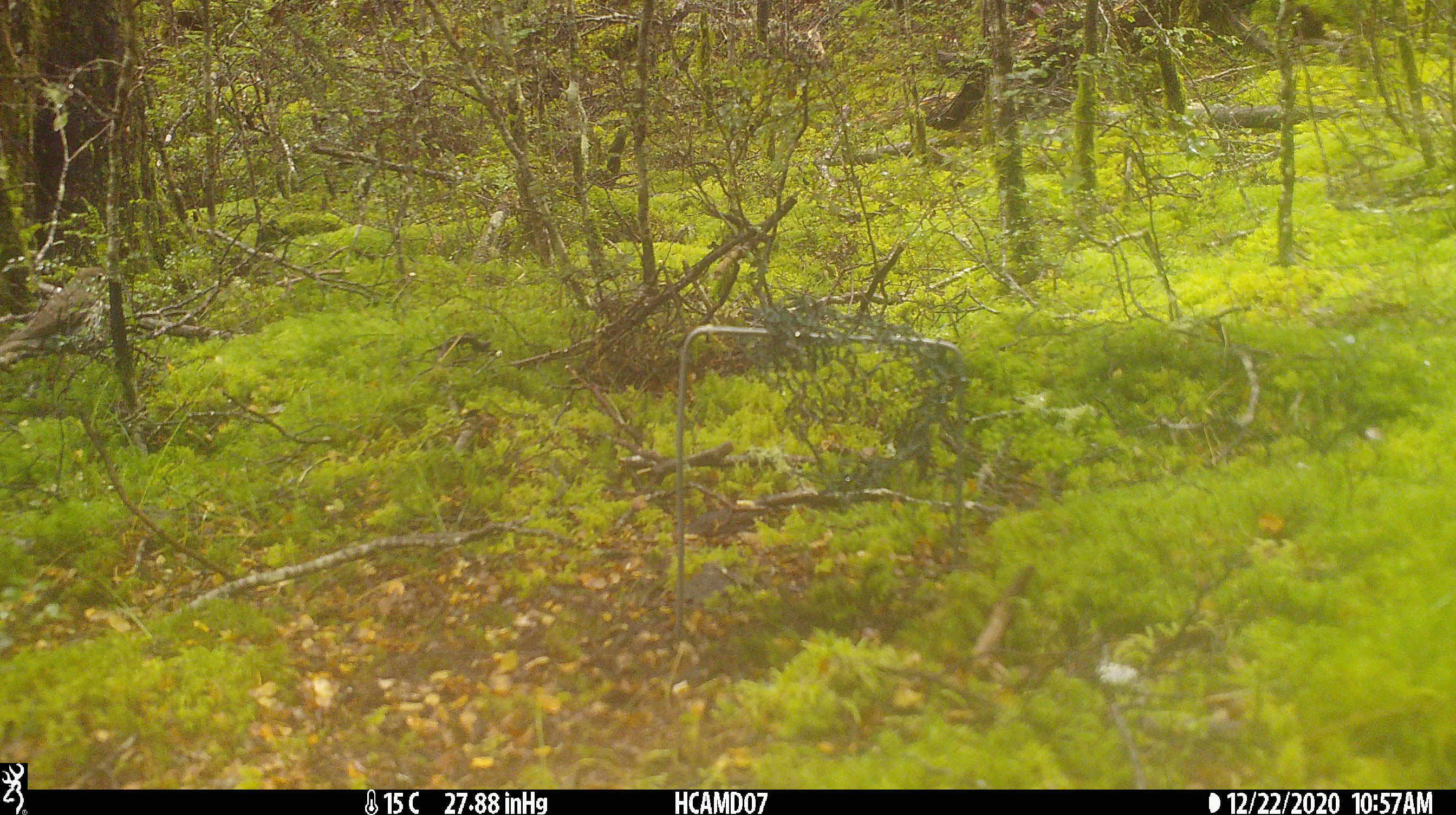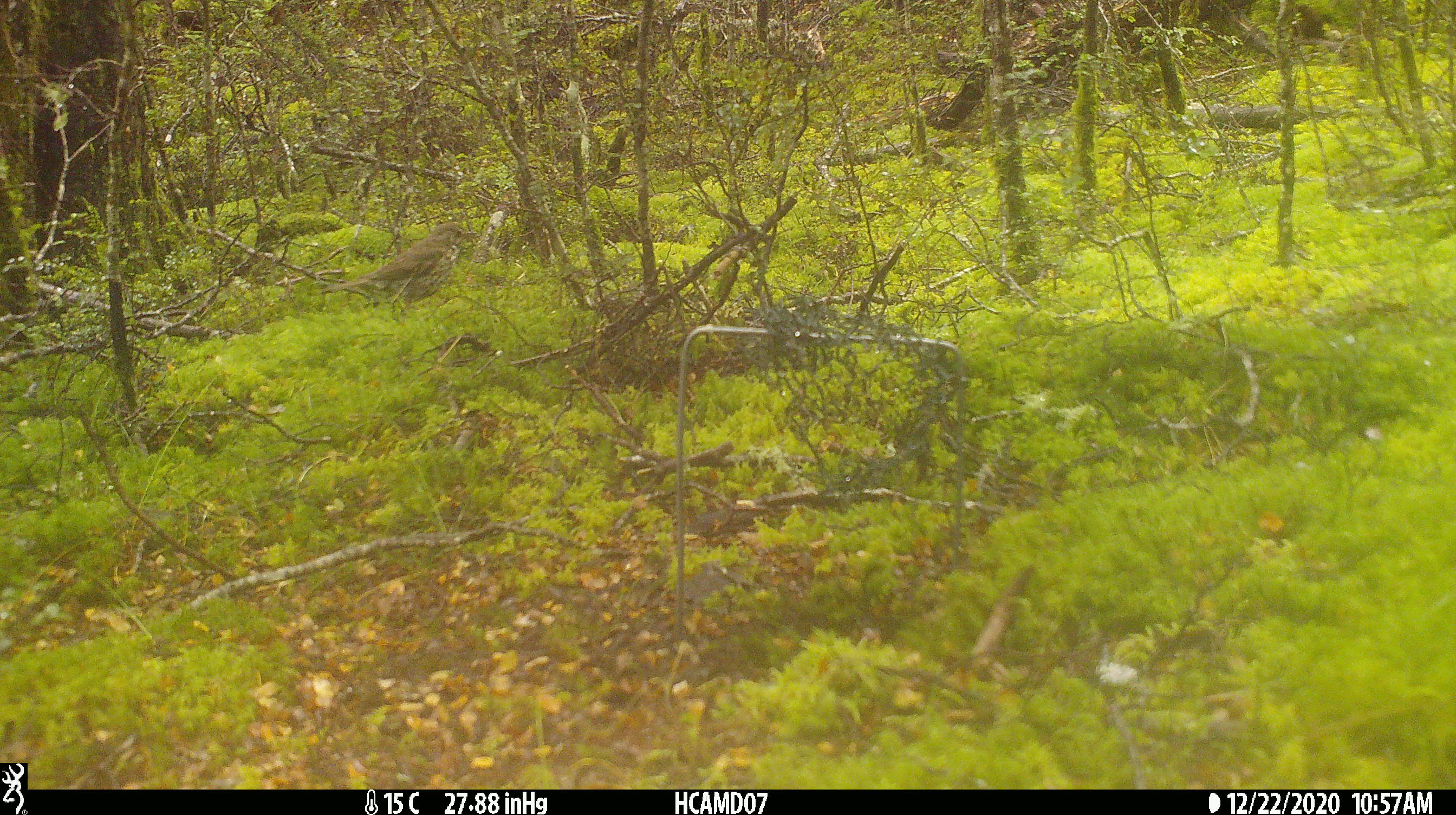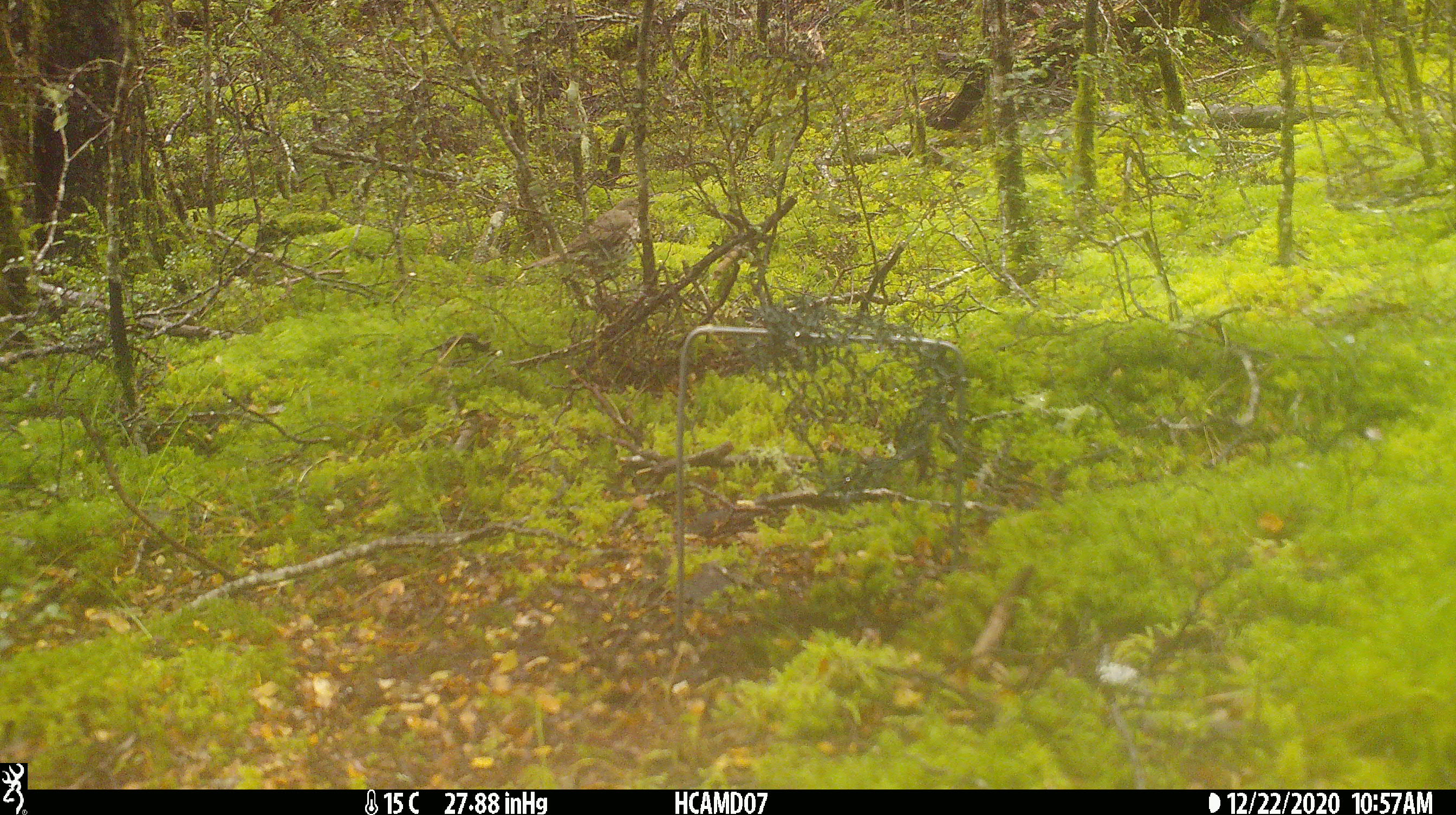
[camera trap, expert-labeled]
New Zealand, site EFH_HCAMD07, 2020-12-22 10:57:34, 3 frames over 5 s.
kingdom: Animalia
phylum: Chordata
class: Aves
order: Passeriformes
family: Turdidae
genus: Turdus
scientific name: Turdus philomelos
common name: song thrush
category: thrush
Thrush (song thrush) (Turdus philomelos).